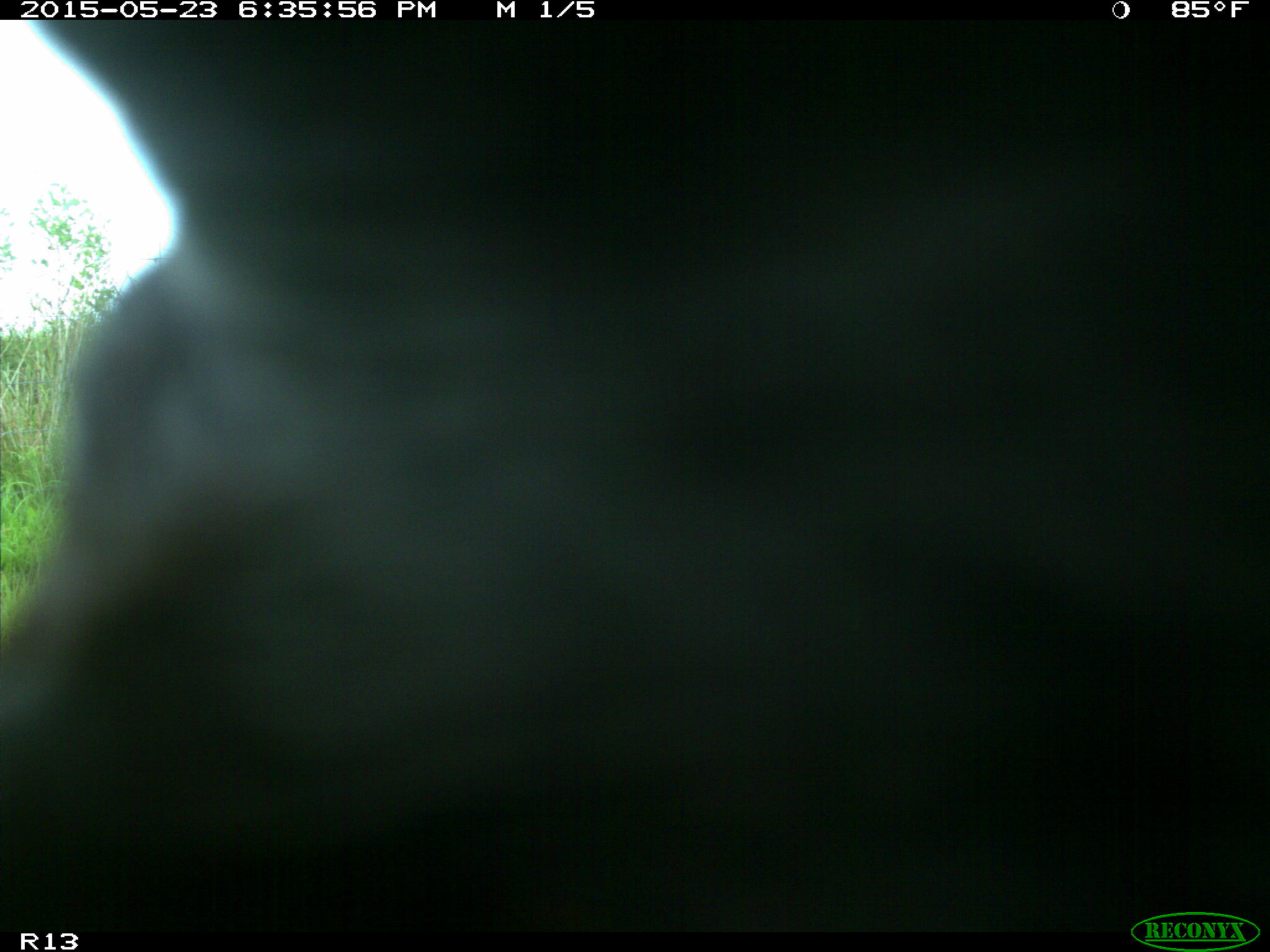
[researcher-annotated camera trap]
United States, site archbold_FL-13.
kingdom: Animalia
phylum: Chordata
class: Mammalia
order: Artiodactyla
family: Bovidae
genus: Bos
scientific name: Bos taurus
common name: domestic cow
Bos taurus (domestic cow).